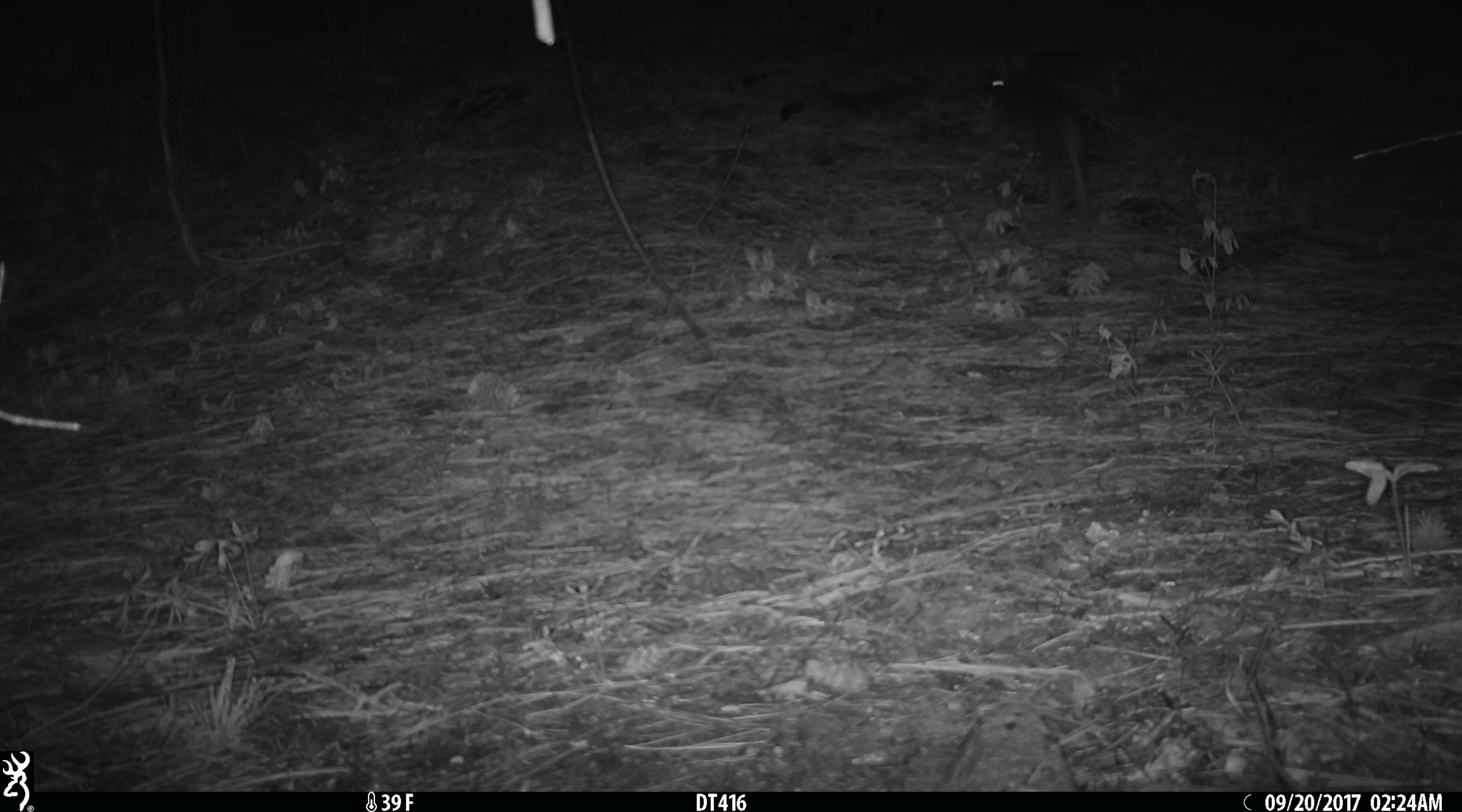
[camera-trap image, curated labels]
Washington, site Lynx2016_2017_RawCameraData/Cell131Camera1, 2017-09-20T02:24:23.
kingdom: Animalia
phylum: Chordata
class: Mammalia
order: Lagomorpha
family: Leporidae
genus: Lepus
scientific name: Lepus americanus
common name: snowshoe hare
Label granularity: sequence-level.